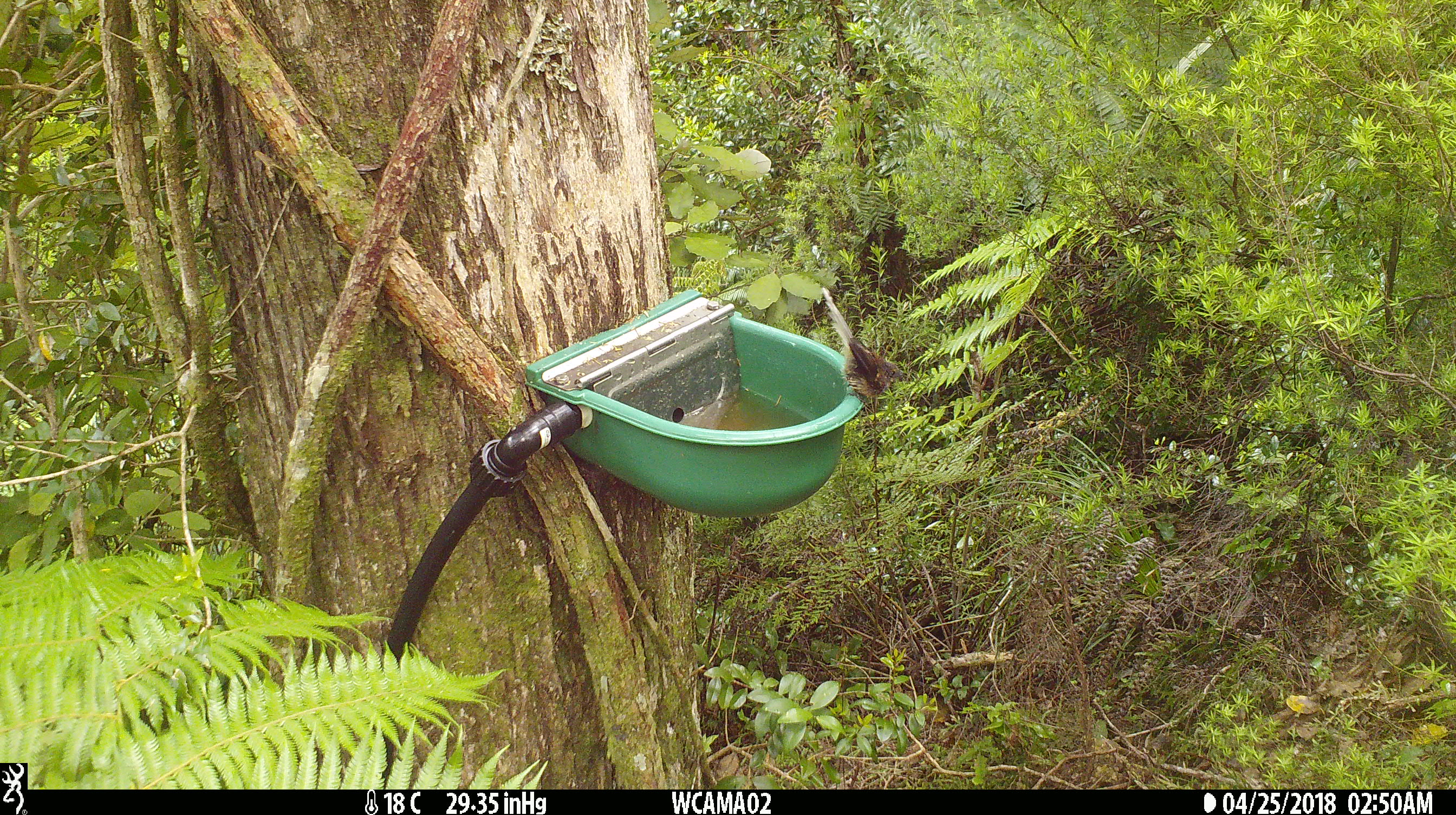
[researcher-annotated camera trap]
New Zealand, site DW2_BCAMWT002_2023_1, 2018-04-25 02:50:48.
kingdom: Animalia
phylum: Chordata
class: Aves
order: Passeriformes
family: Rhipiduridae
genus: Rhipidura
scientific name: Rhipidura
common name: fantails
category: fantail